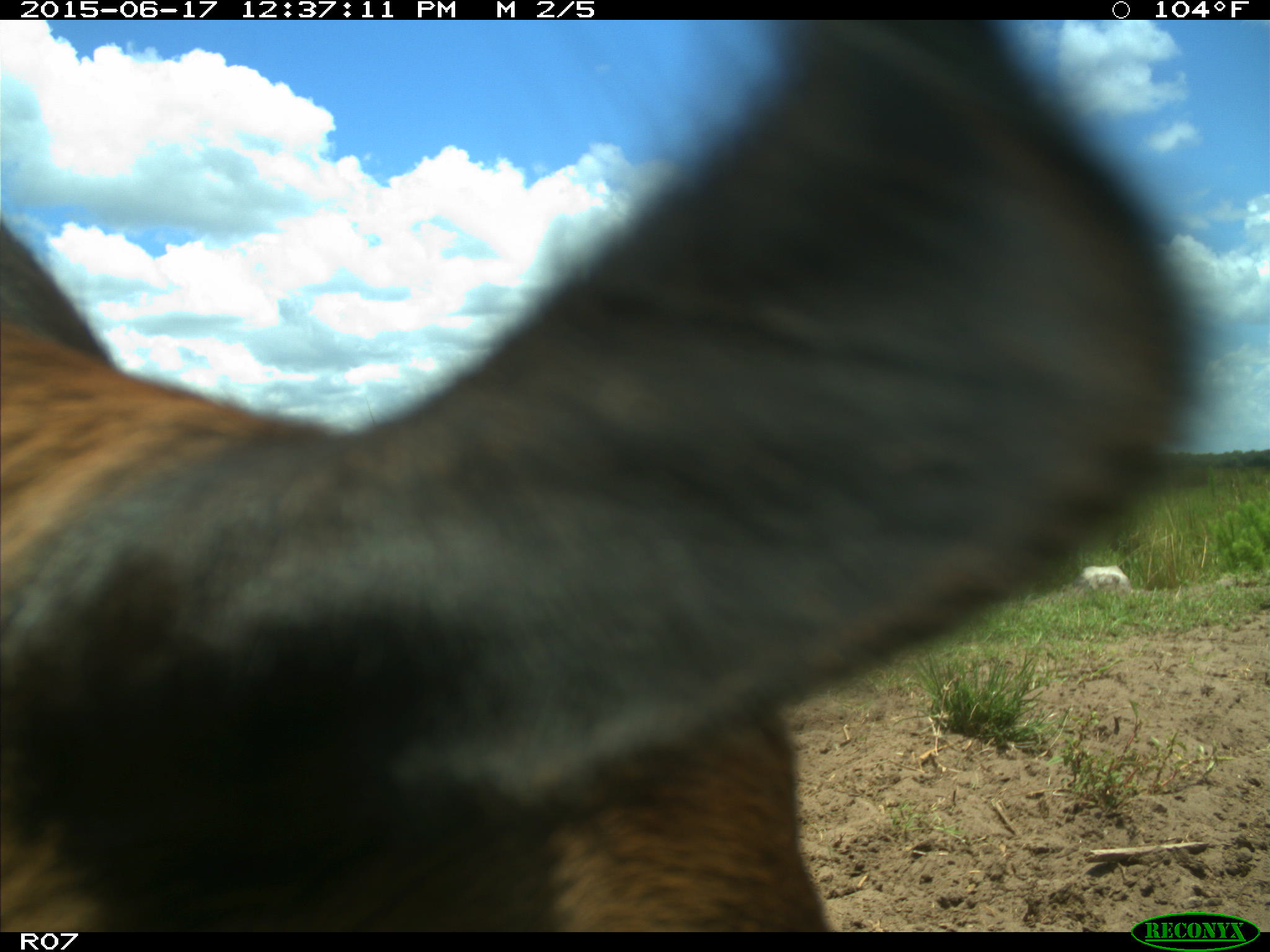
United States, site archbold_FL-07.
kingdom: Animalia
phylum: Chordata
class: Mammalia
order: Artiodactyla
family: Bovidae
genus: Bos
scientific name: Bos taurus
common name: domestic cow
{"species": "Bos taurus (domestic cow)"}